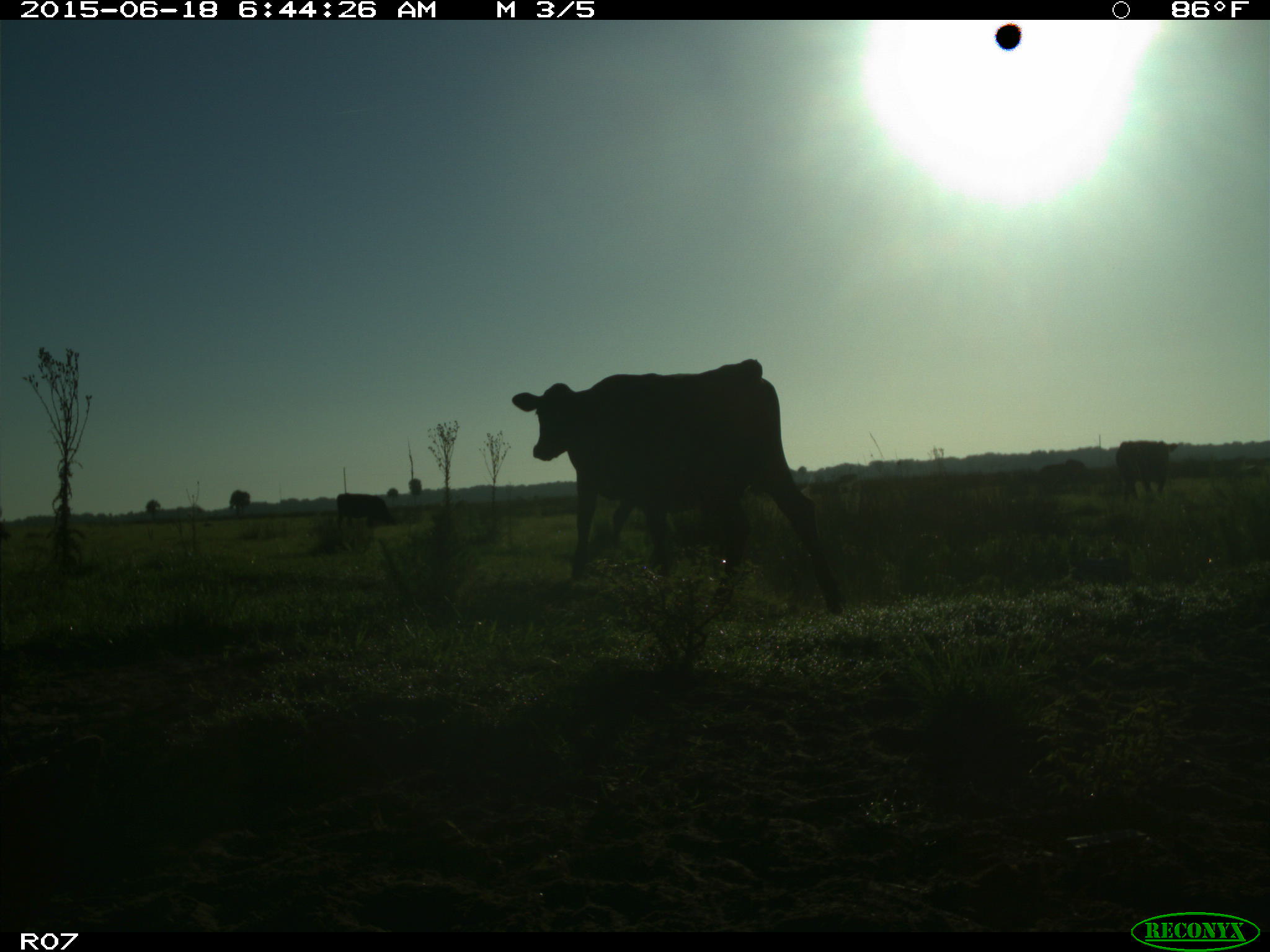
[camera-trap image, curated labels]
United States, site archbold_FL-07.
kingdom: Animalia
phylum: Chordata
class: Mammalia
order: Artiodactyla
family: Bovidae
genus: Bos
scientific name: Bos taurus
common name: domestic cow